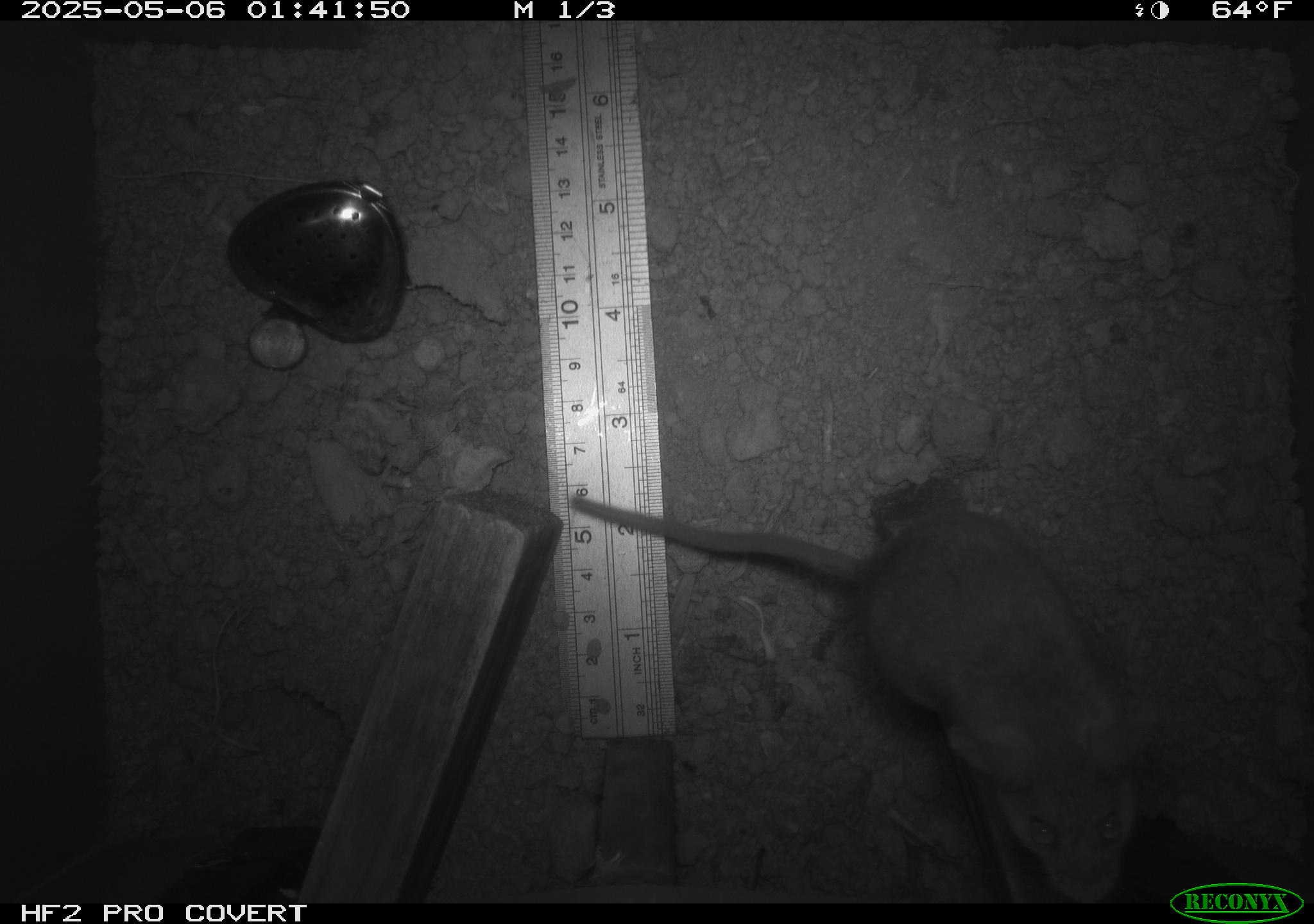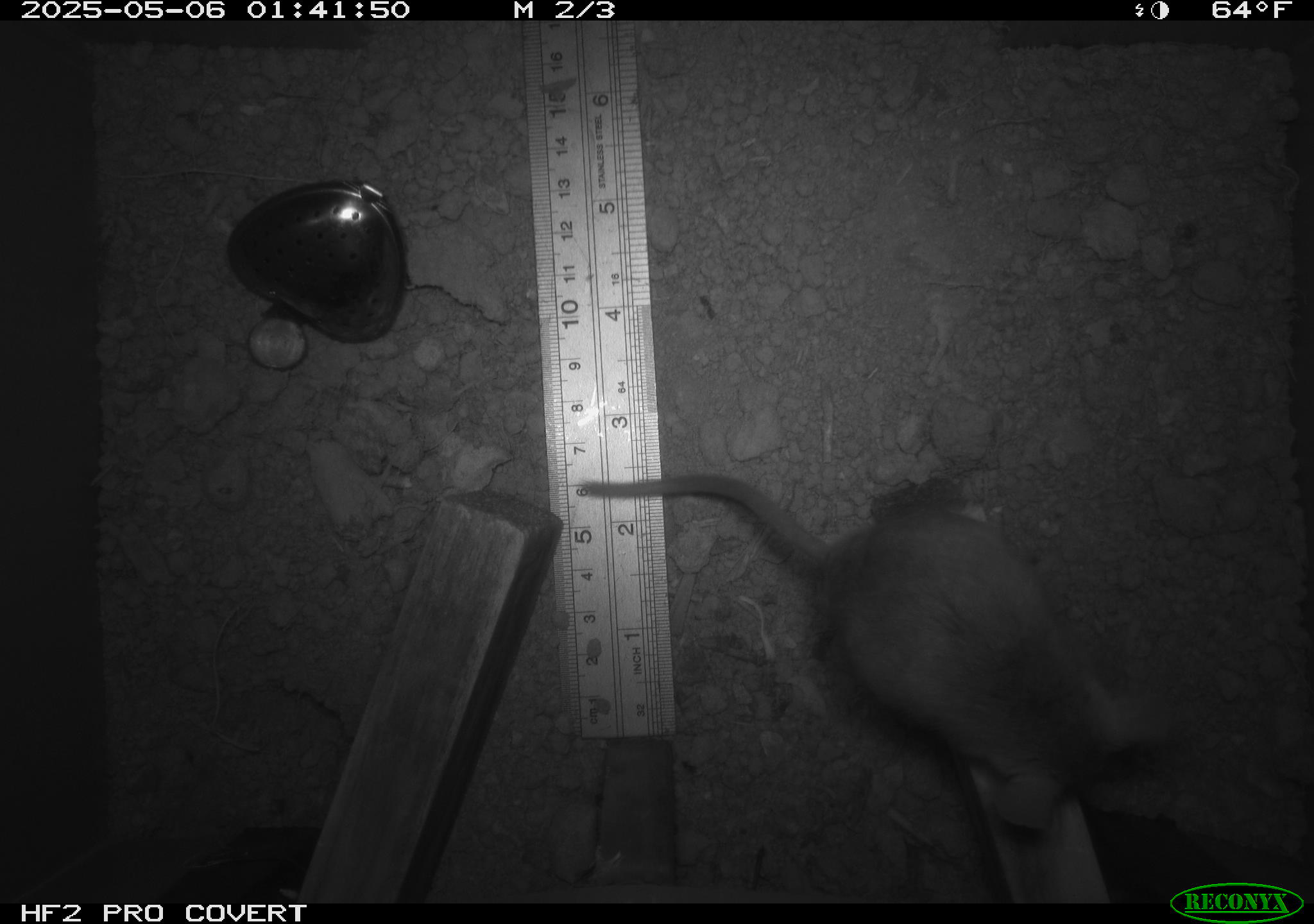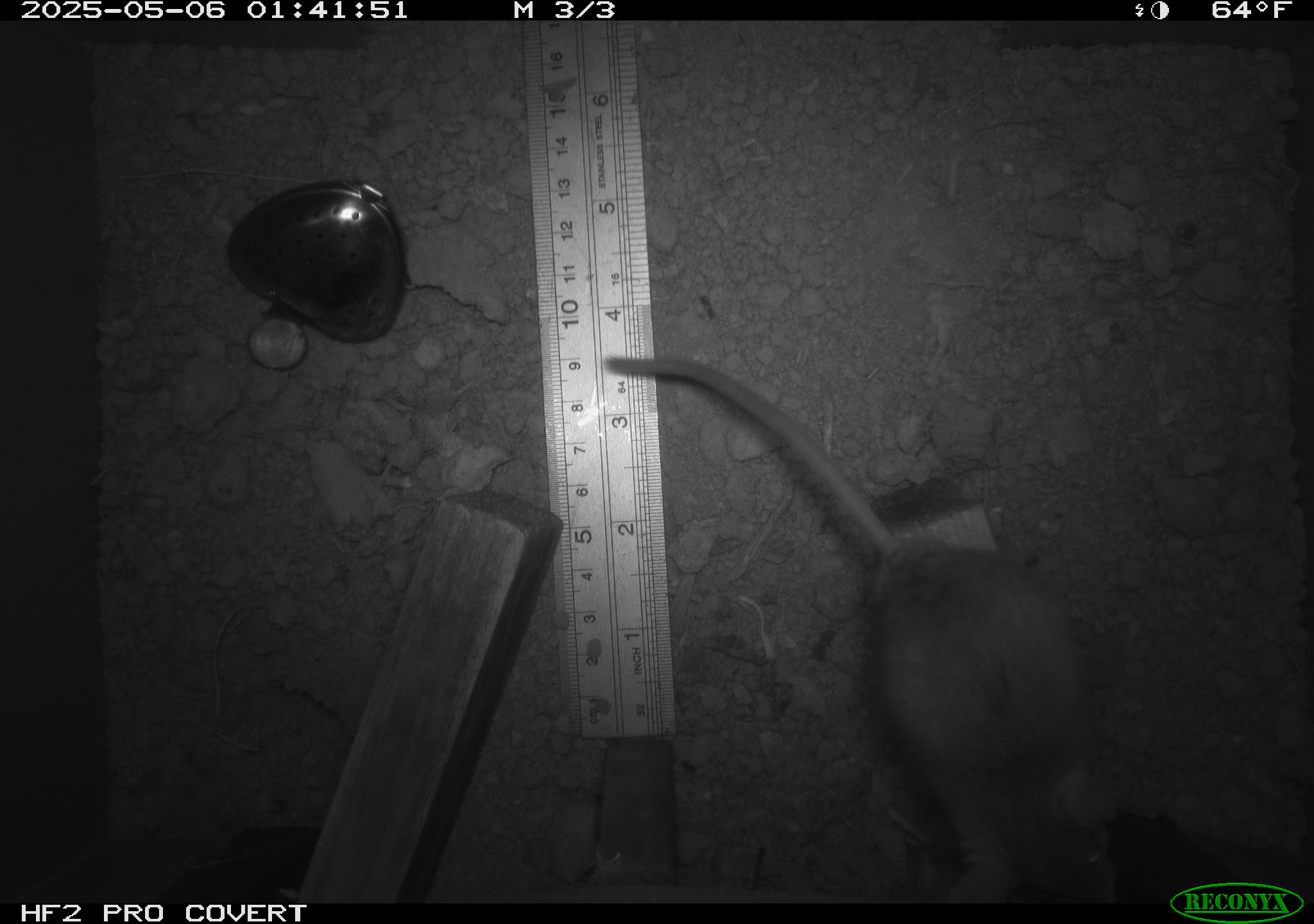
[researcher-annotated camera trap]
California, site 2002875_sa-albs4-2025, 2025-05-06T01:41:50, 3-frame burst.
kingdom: Animalia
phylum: Chordata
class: Mammalia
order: Rodentia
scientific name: Rodentia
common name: mouse species